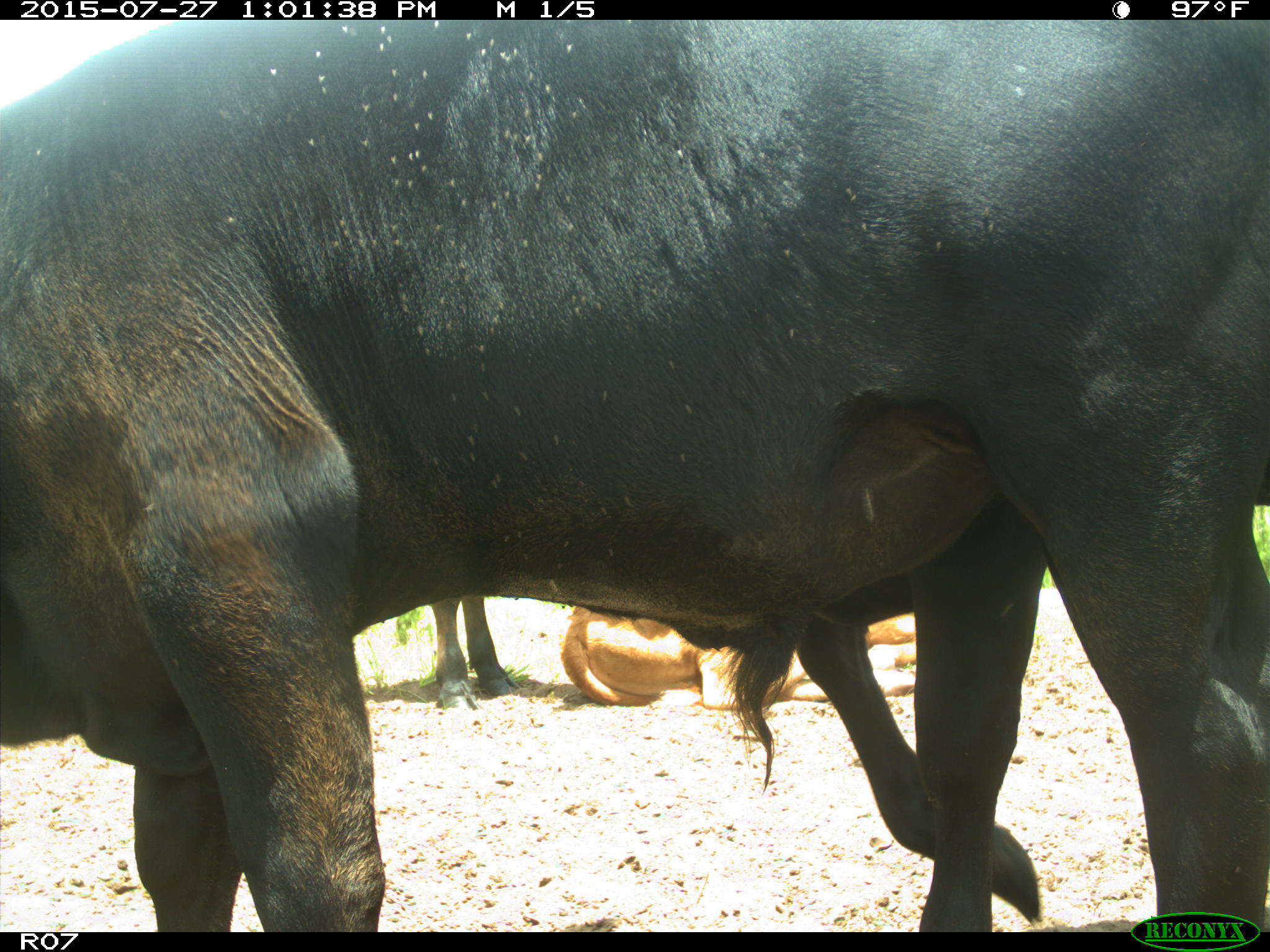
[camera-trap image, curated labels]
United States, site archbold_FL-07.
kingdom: Animalia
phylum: Chordata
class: Mammalia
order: Artiodactyla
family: Bovidae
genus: Bos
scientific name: Bos taurus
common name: domestic cow